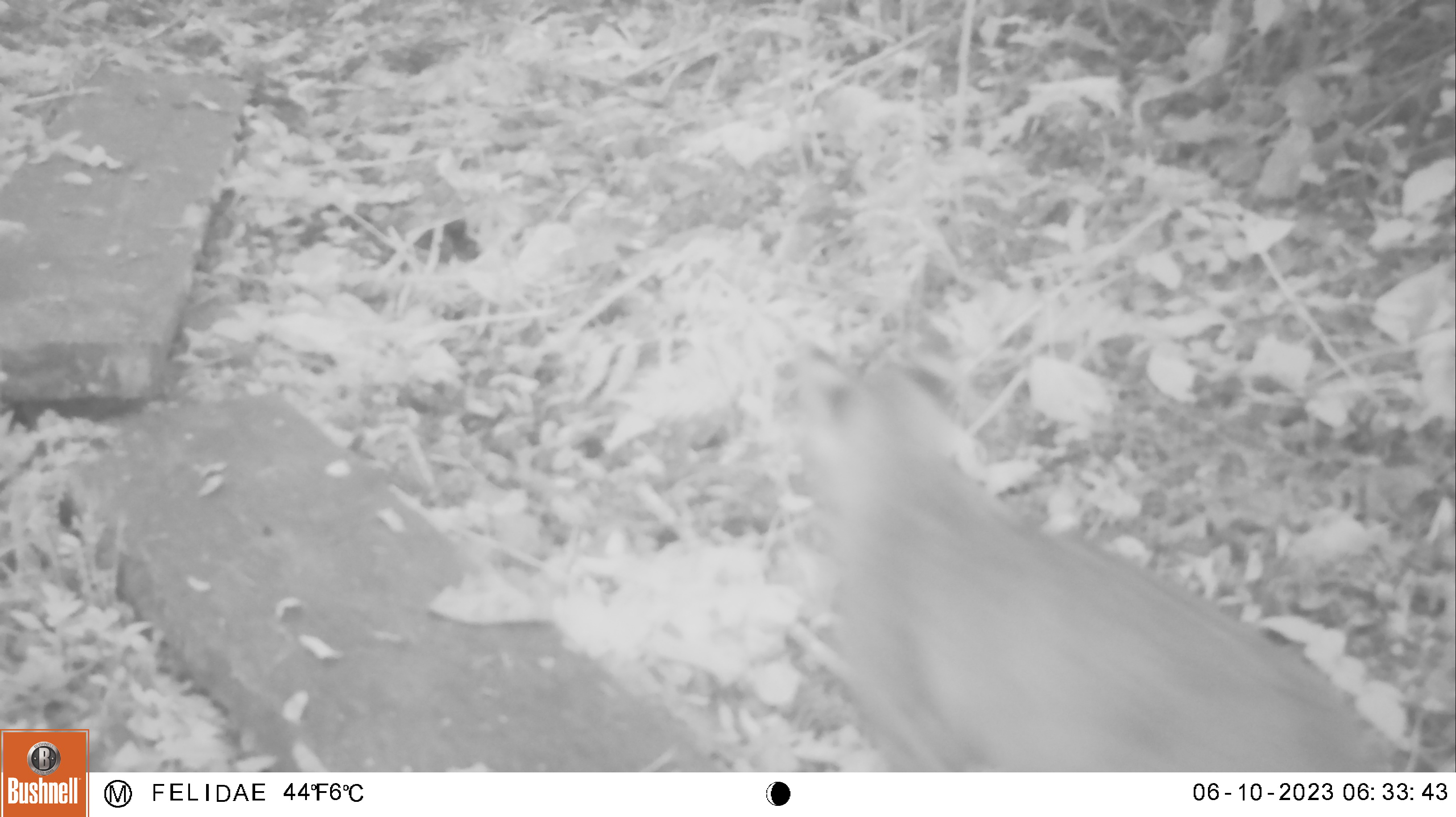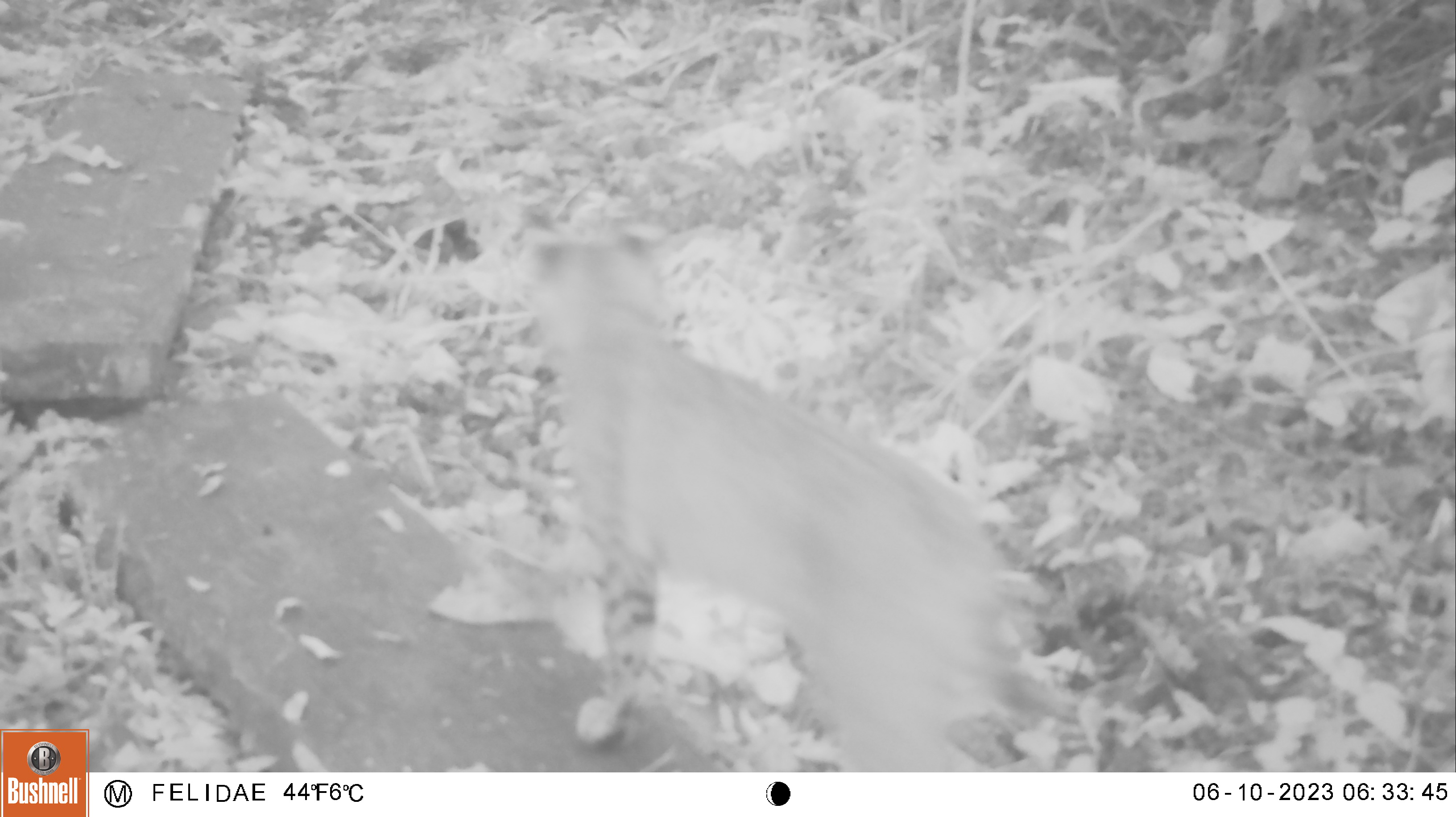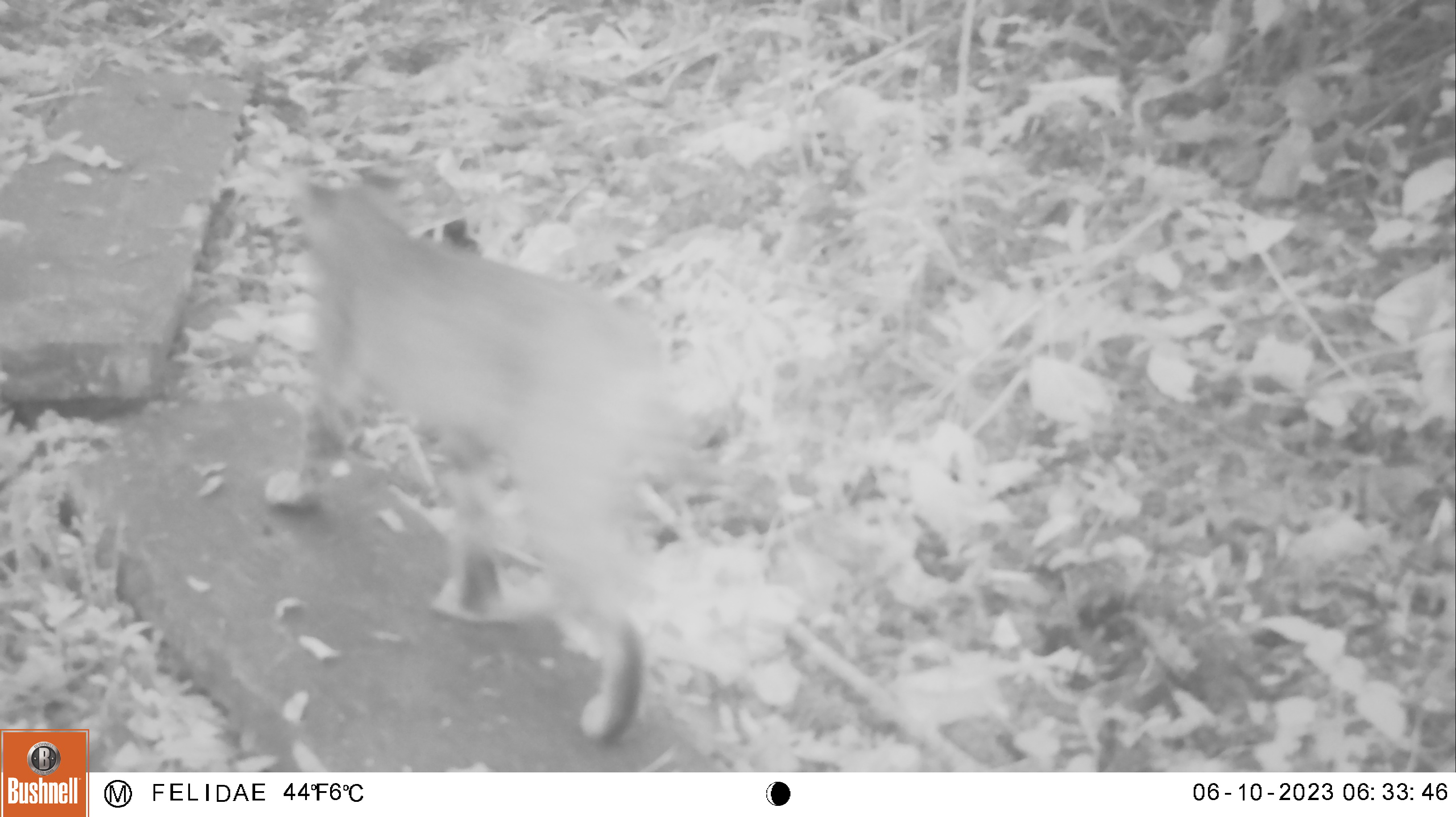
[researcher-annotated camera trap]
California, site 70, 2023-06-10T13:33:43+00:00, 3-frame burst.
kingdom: Animalia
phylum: Chordata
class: Mammalia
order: Carnivora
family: Felidae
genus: Lynx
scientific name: Lynx rufus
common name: bobcat